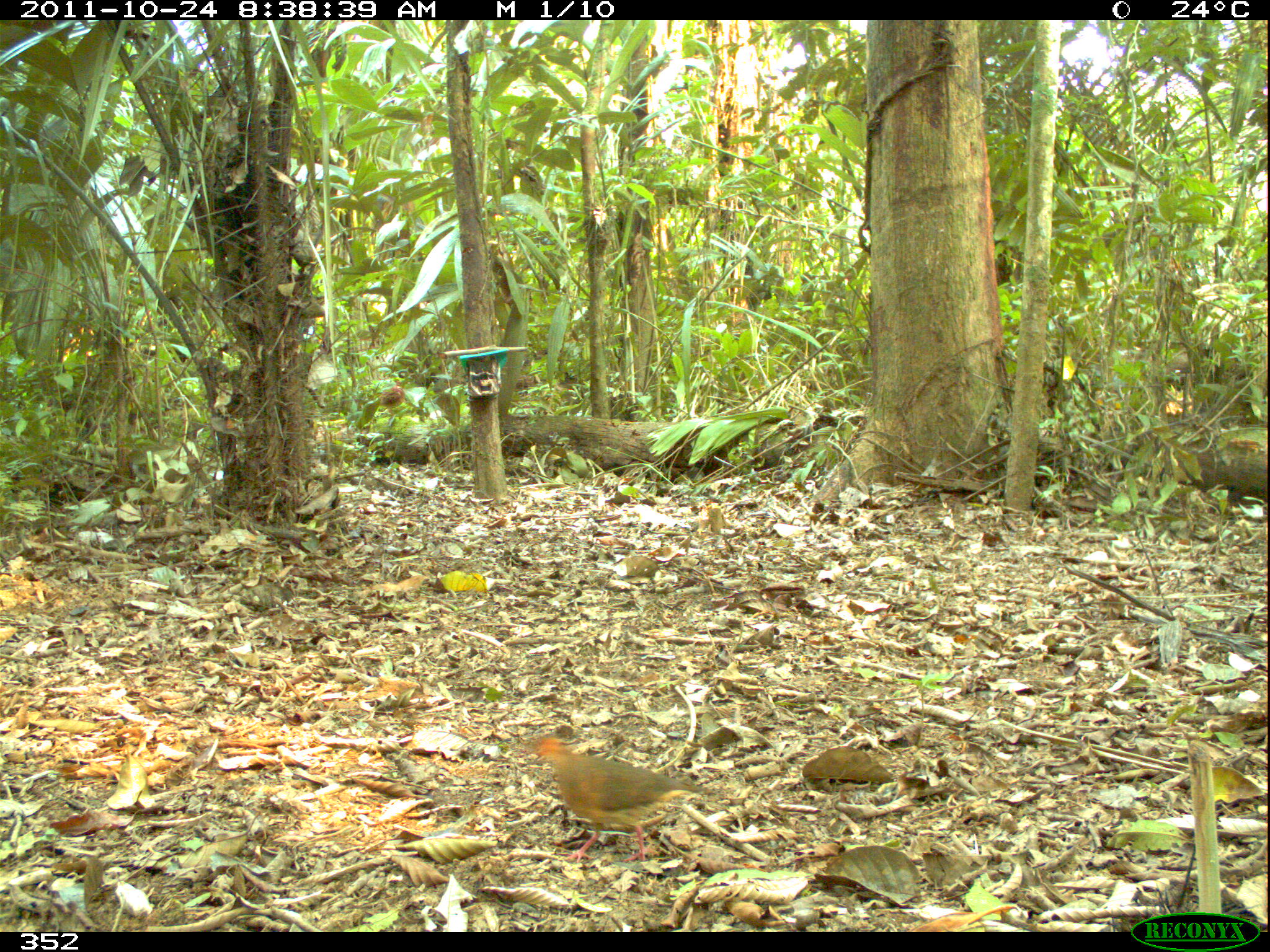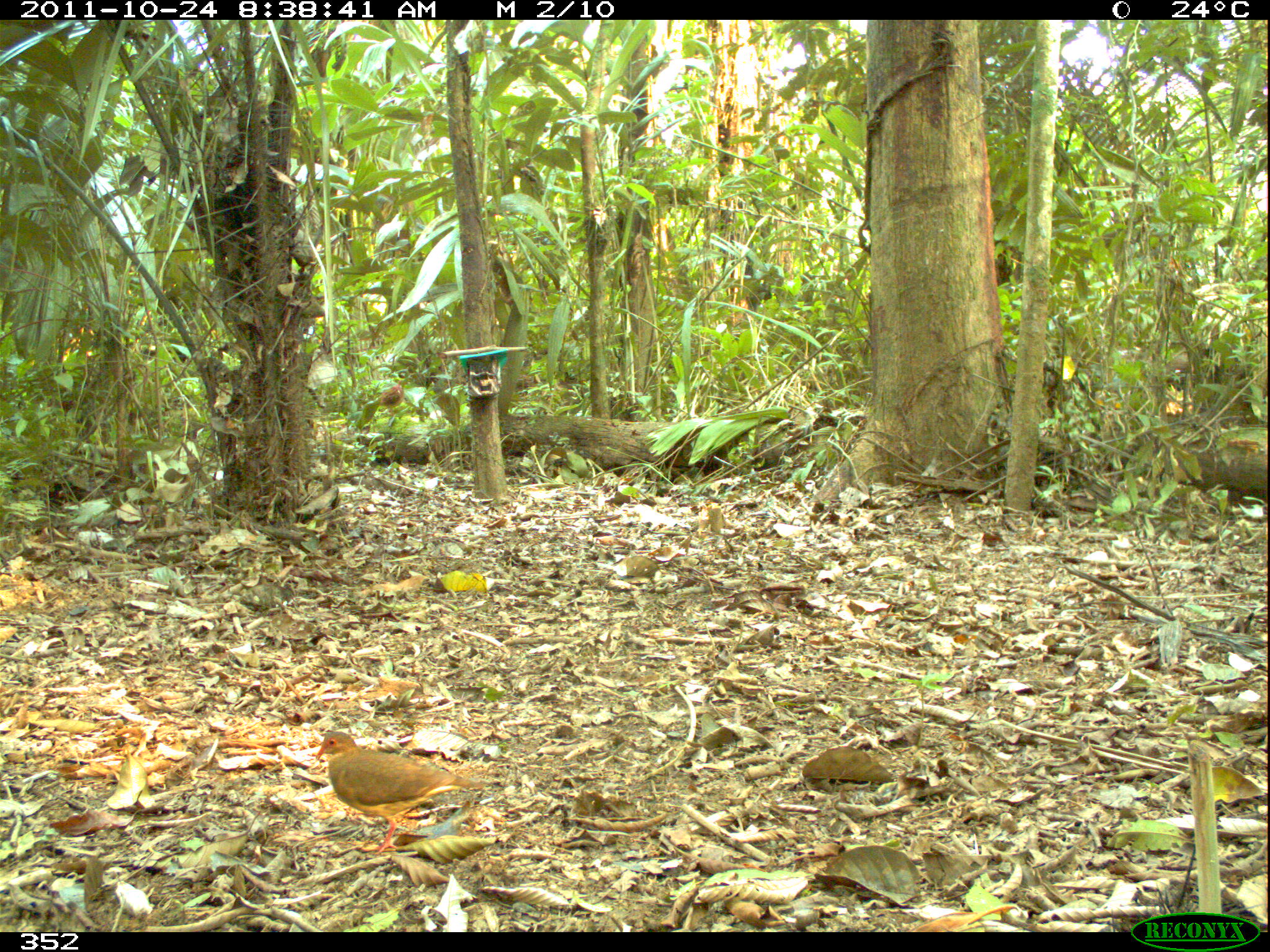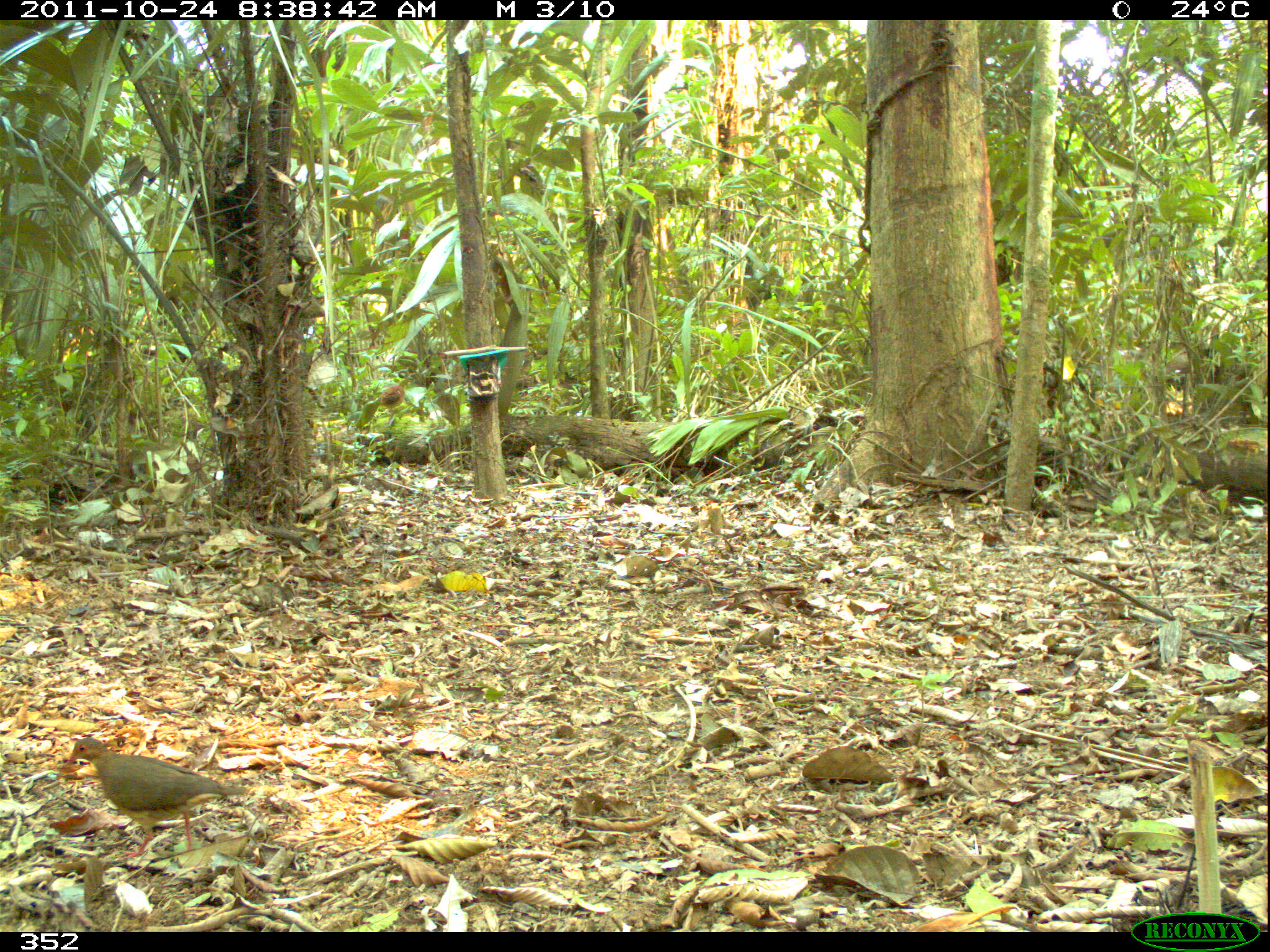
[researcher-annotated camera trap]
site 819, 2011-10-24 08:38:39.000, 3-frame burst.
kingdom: Animalia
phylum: Chordata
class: Aves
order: Columbiformes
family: Columbidae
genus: Geotrygon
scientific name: Geotrygon montana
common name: ruddy quail-dove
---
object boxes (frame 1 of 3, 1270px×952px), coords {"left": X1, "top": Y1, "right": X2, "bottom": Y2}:
geotrygon montana: {"left": 533, "top": 735, "right": 717, "bottom": 862}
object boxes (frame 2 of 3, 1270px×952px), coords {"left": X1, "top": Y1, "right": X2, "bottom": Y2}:
geotrygon montana: {"left": 314, "top": 730, "right": 485, "bottom": 855}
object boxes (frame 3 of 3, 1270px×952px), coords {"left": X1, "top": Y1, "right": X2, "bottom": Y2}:
geotrygon montana: {"left": 64, "top": 736, "right": 249, "bottom": 856}